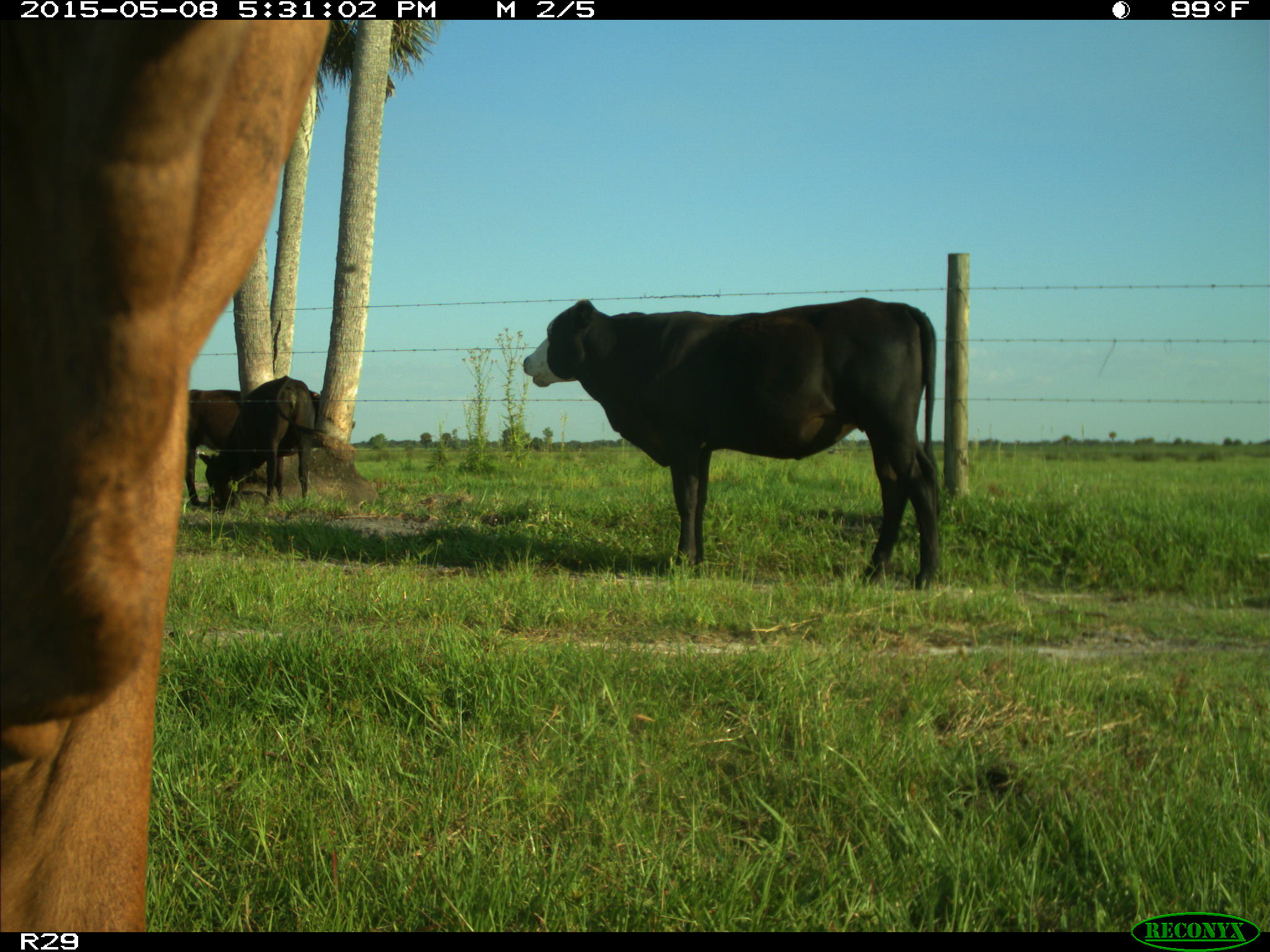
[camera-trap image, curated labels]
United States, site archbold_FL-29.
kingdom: Animalia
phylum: Chordata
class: Mammalia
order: Artiodactyla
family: Bovidae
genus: Bos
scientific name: Bos taurus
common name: domestic cow